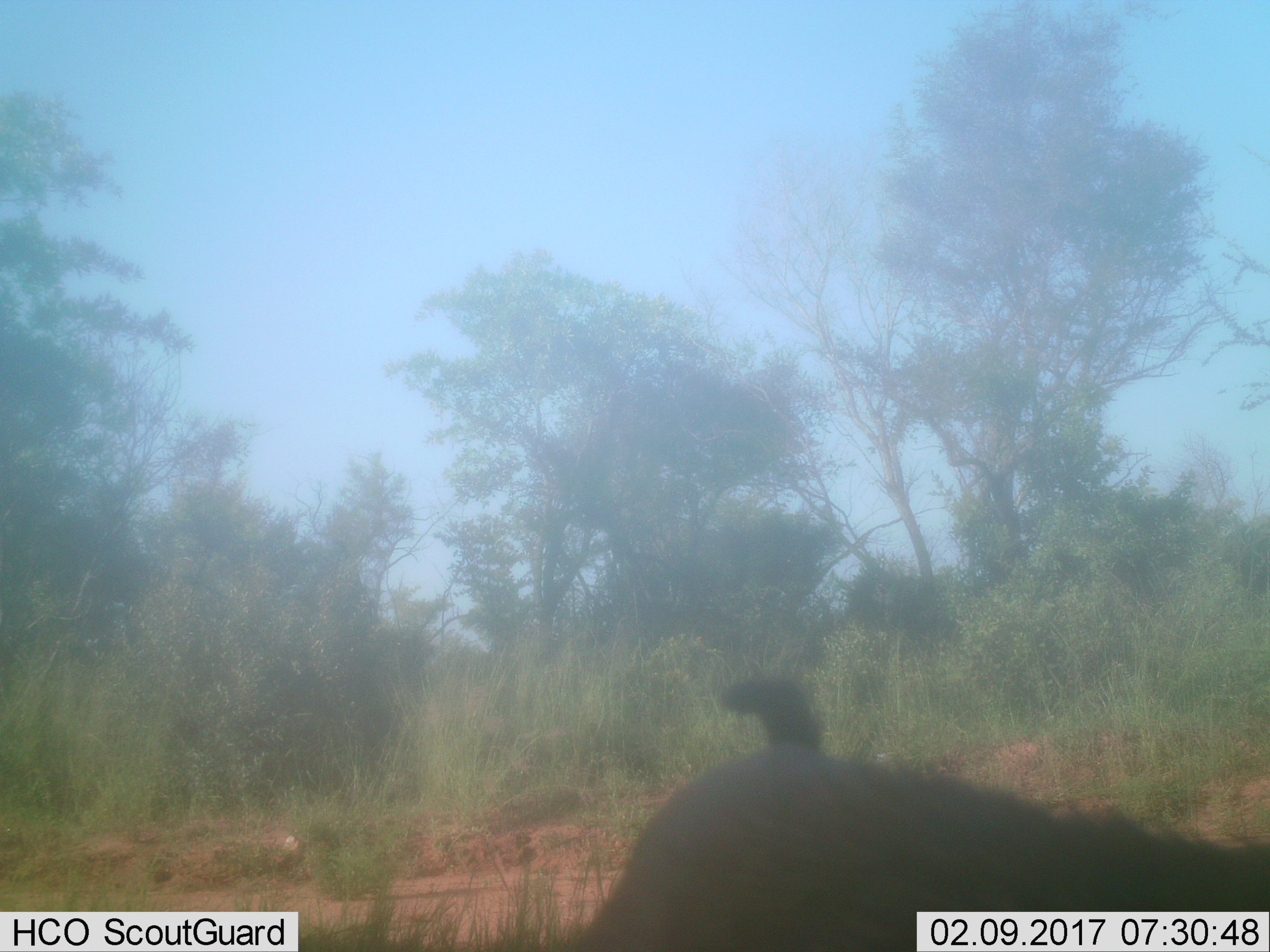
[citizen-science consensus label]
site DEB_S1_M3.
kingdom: Animalia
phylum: Chordata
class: Mammalia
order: Artiodactyla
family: Suidae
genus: Phacochoerus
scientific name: Phacochoerus africanus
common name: warthog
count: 1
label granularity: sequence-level